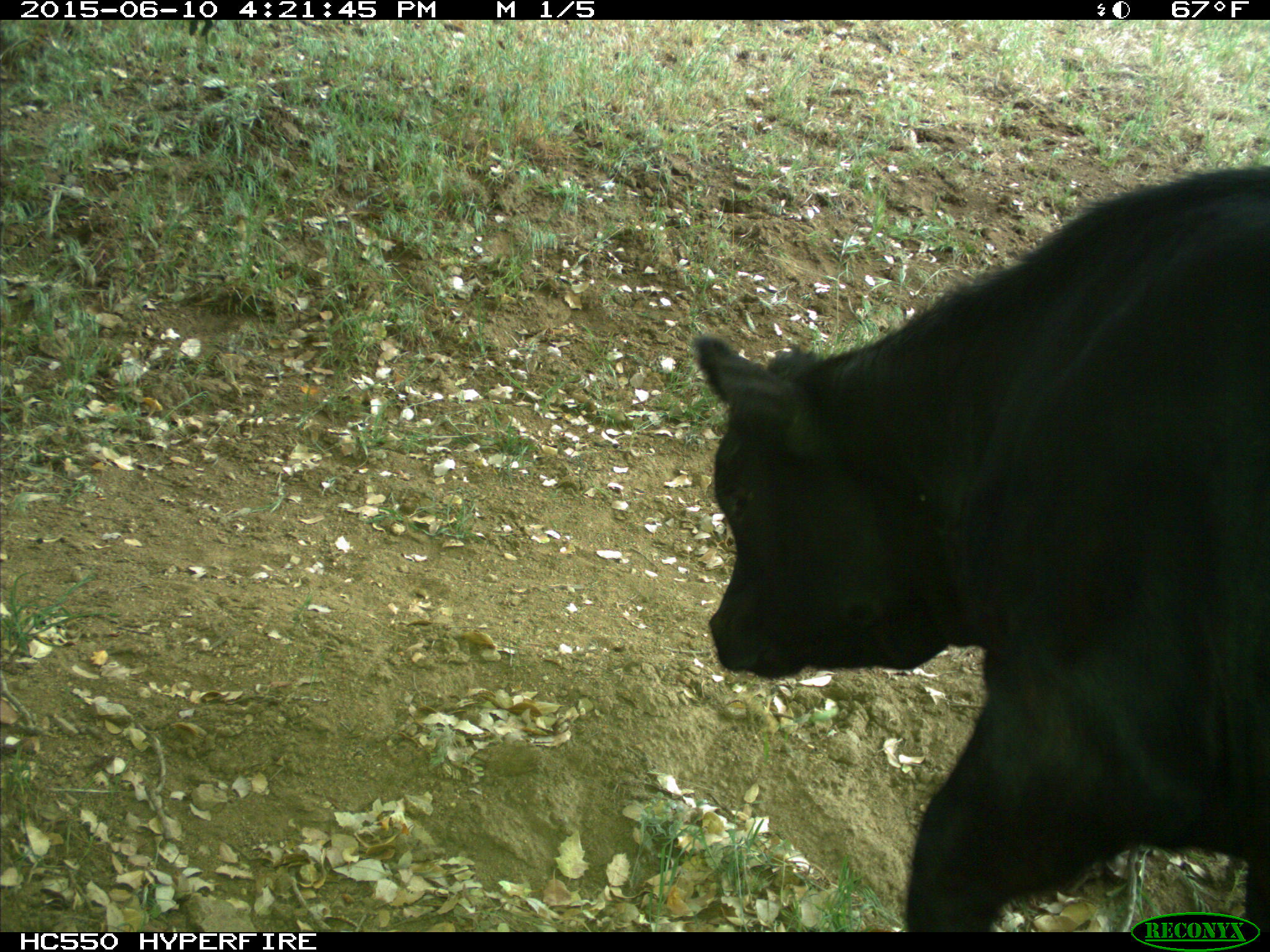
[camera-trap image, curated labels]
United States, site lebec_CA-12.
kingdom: Animalia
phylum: Chordata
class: Mammalia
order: Artiodactyla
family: Bovidae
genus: Bos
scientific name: Bos taurus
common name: domestic cow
Bos taurus (domestic cow).